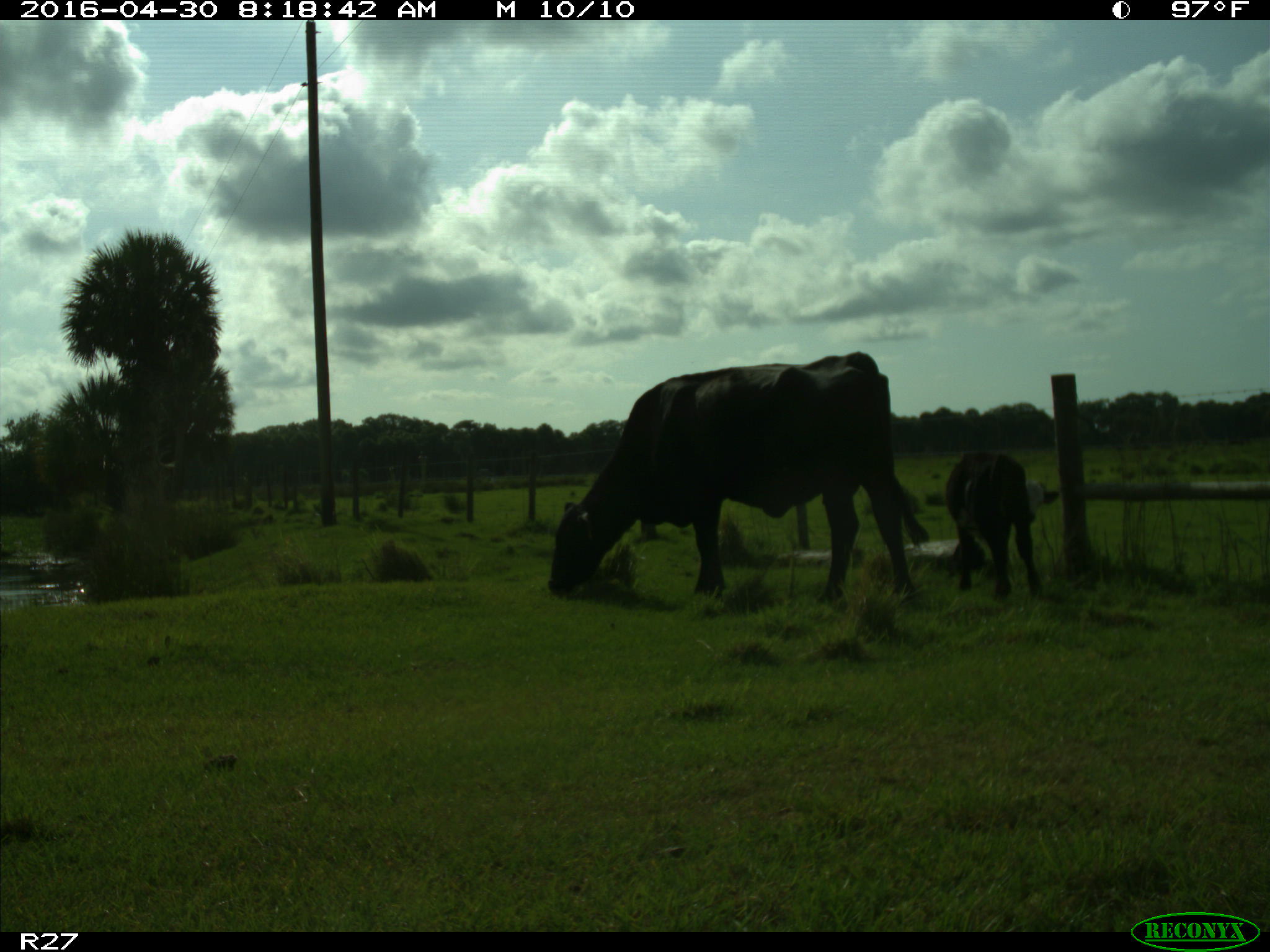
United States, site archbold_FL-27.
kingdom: Animalia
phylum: Chordata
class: Mammalia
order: Artiodactyla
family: Bovidae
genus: Bos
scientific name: Bos taurus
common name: domestic cow